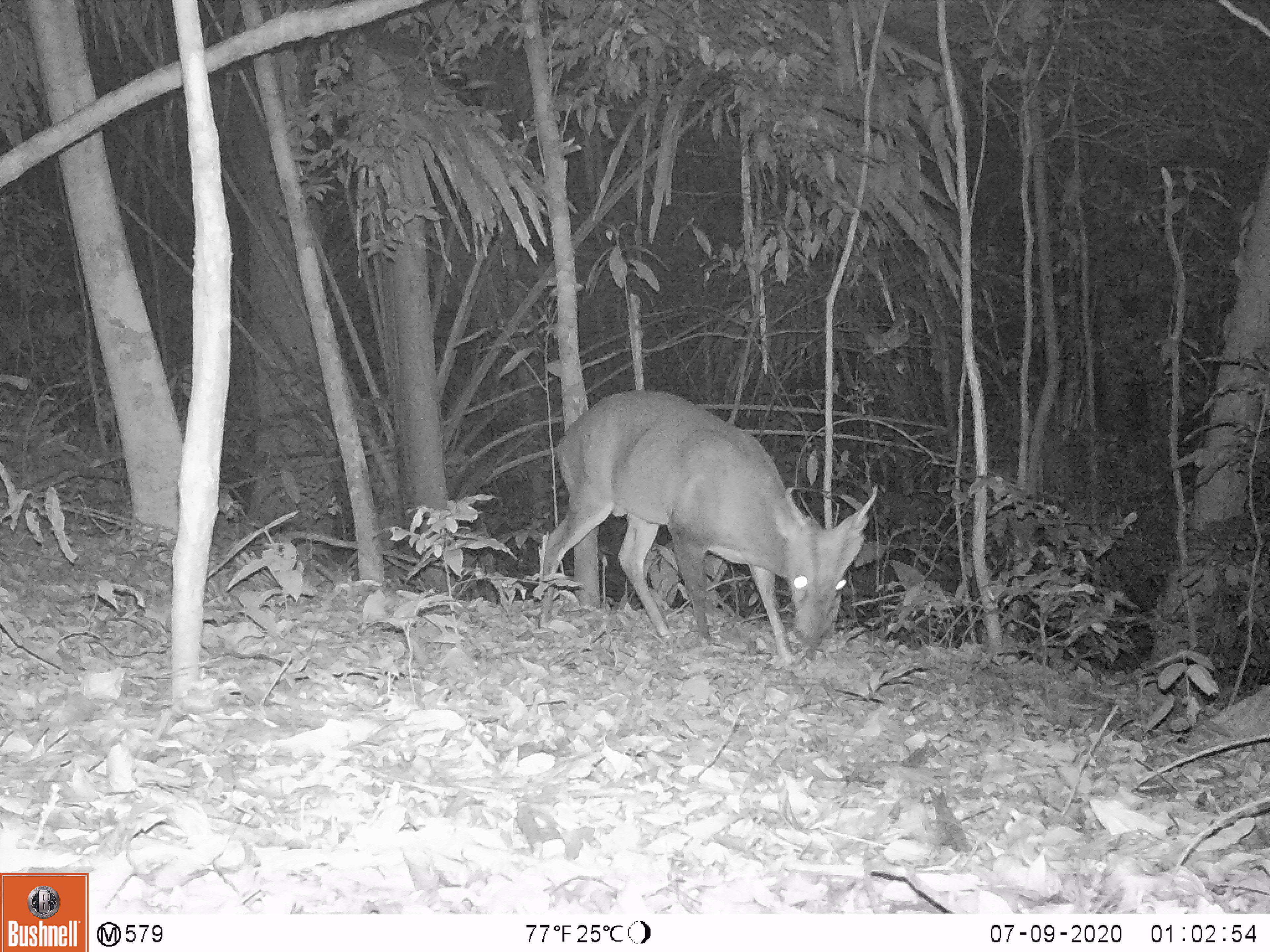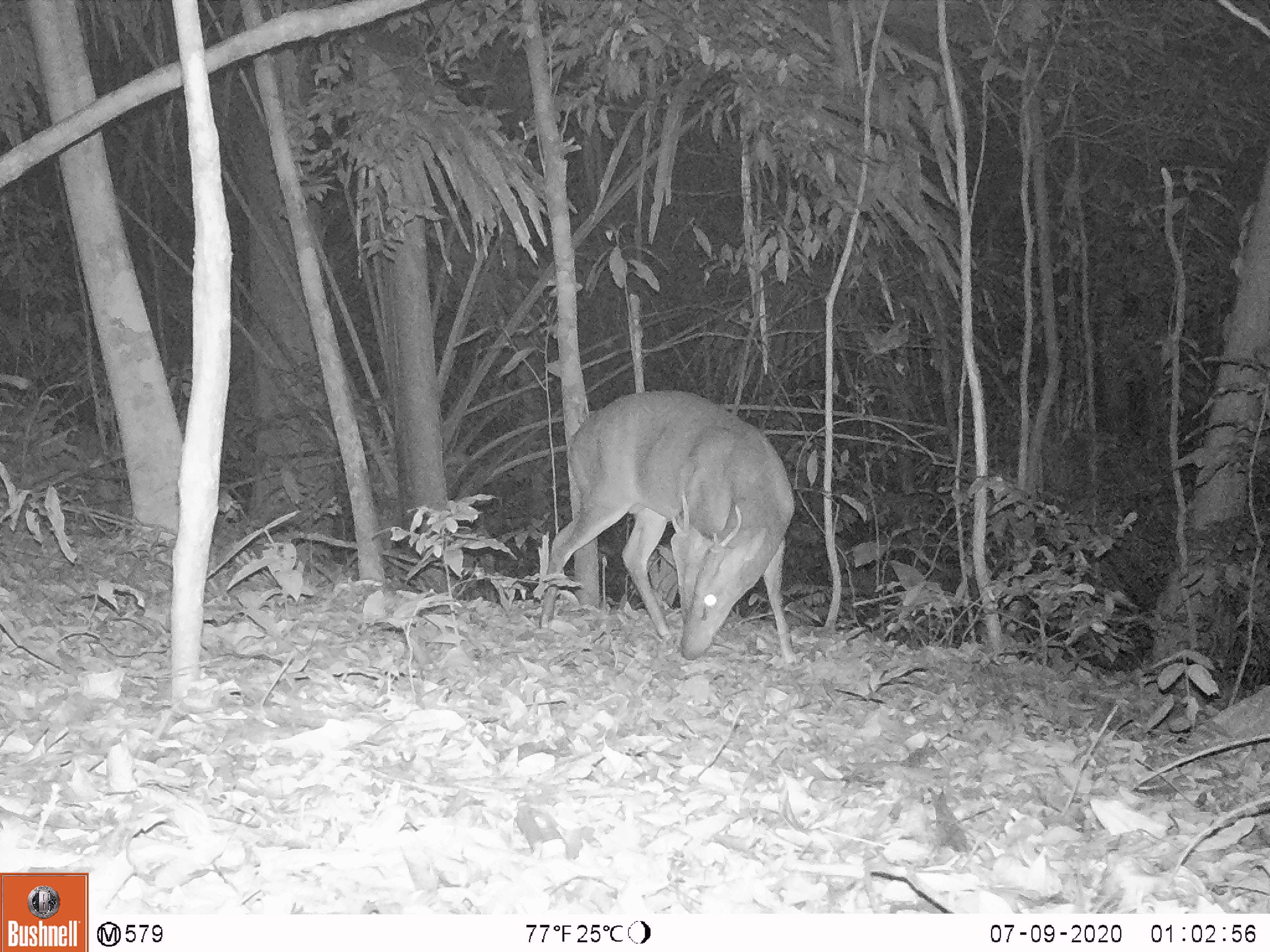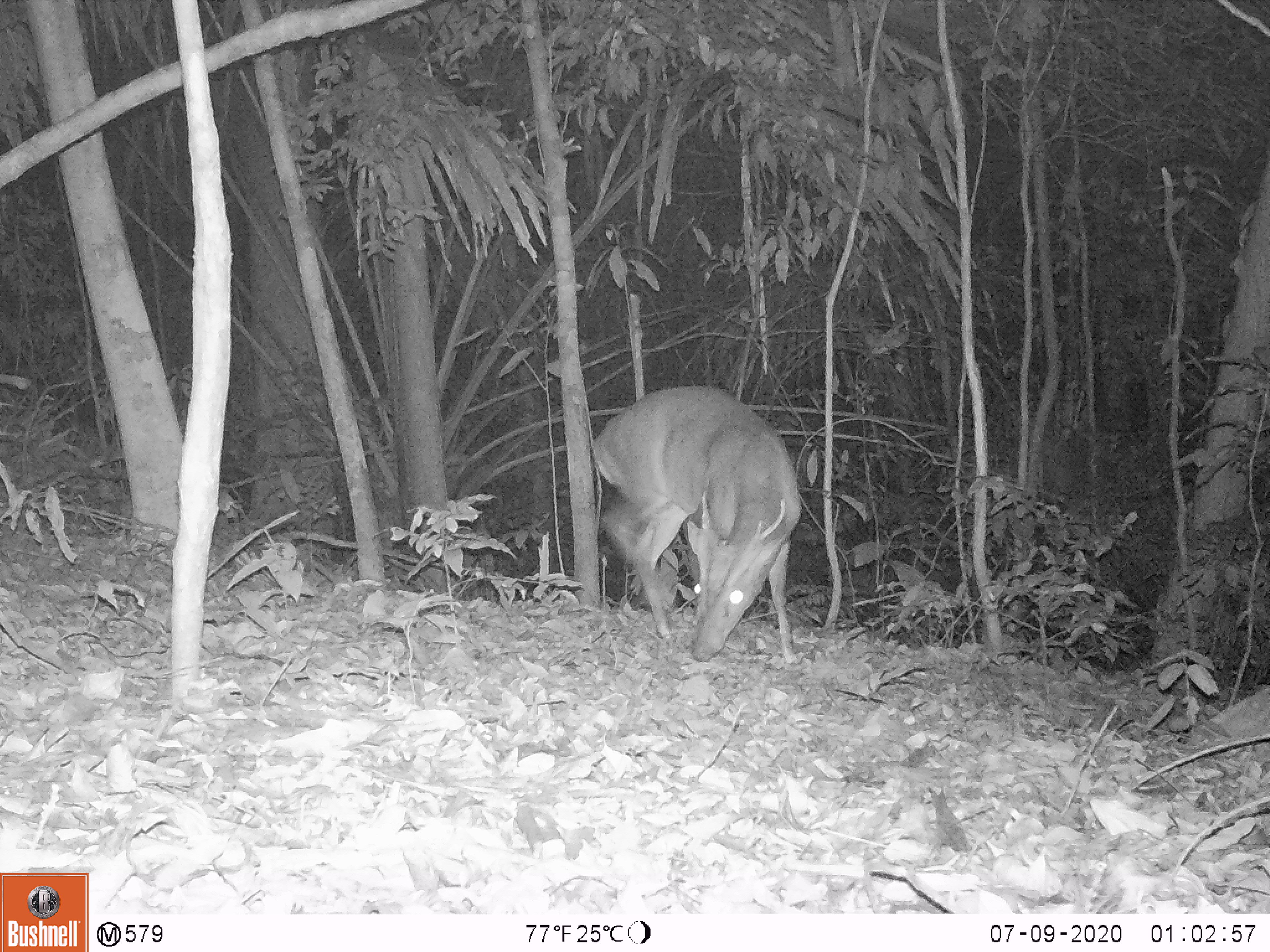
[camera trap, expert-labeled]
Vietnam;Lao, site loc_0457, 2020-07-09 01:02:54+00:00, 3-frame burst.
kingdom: Animalia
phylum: Chordata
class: Mammalia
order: Artiodactyla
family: Cervidae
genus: Muntiacus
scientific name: Muntiacus vuquangensis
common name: large-antlered muntjac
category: large antlered muntjac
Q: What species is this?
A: Large antlered muntjac (large-antlered muntjac) (Muntiacus vuquangensis).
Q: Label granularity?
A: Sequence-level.